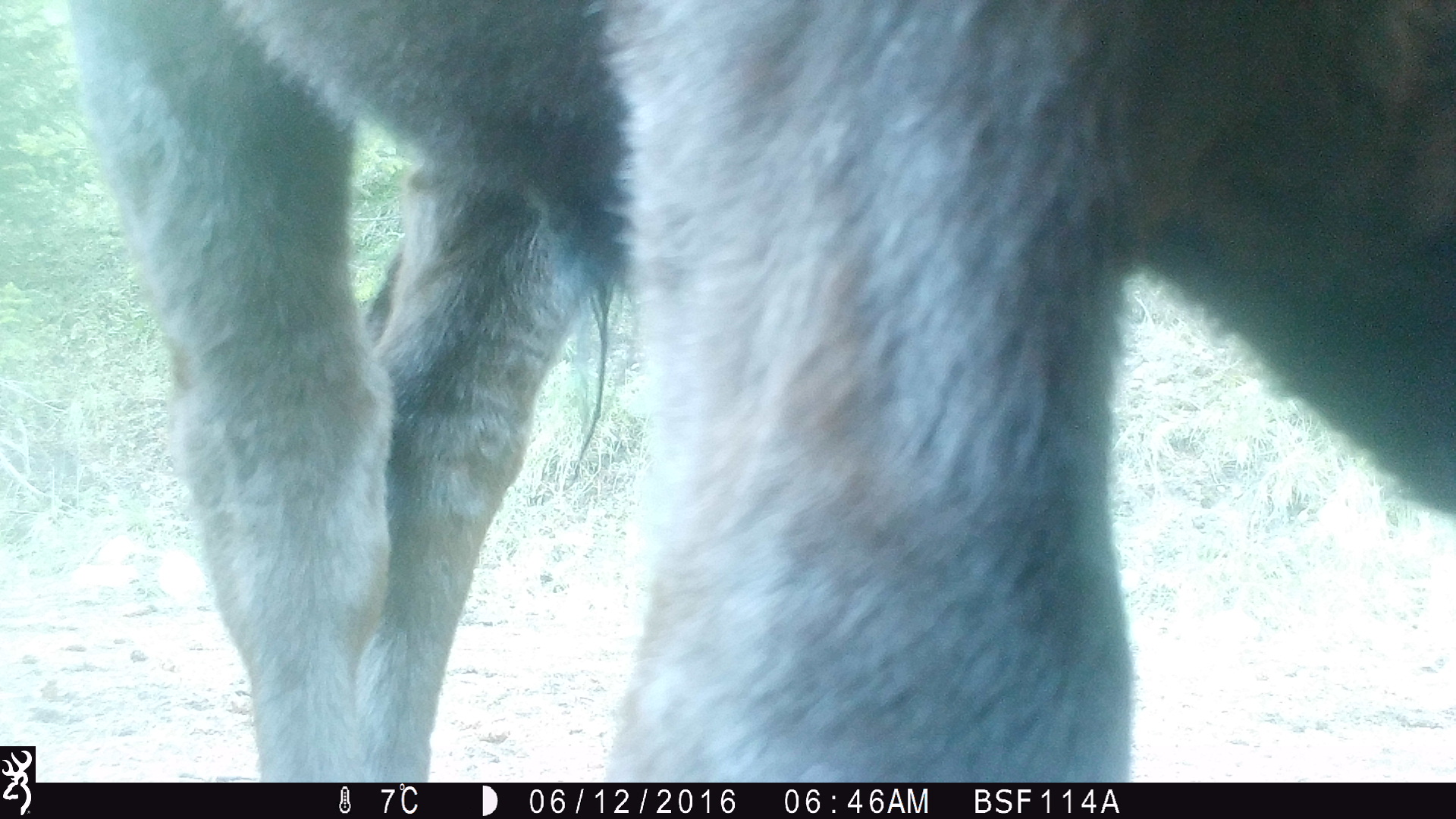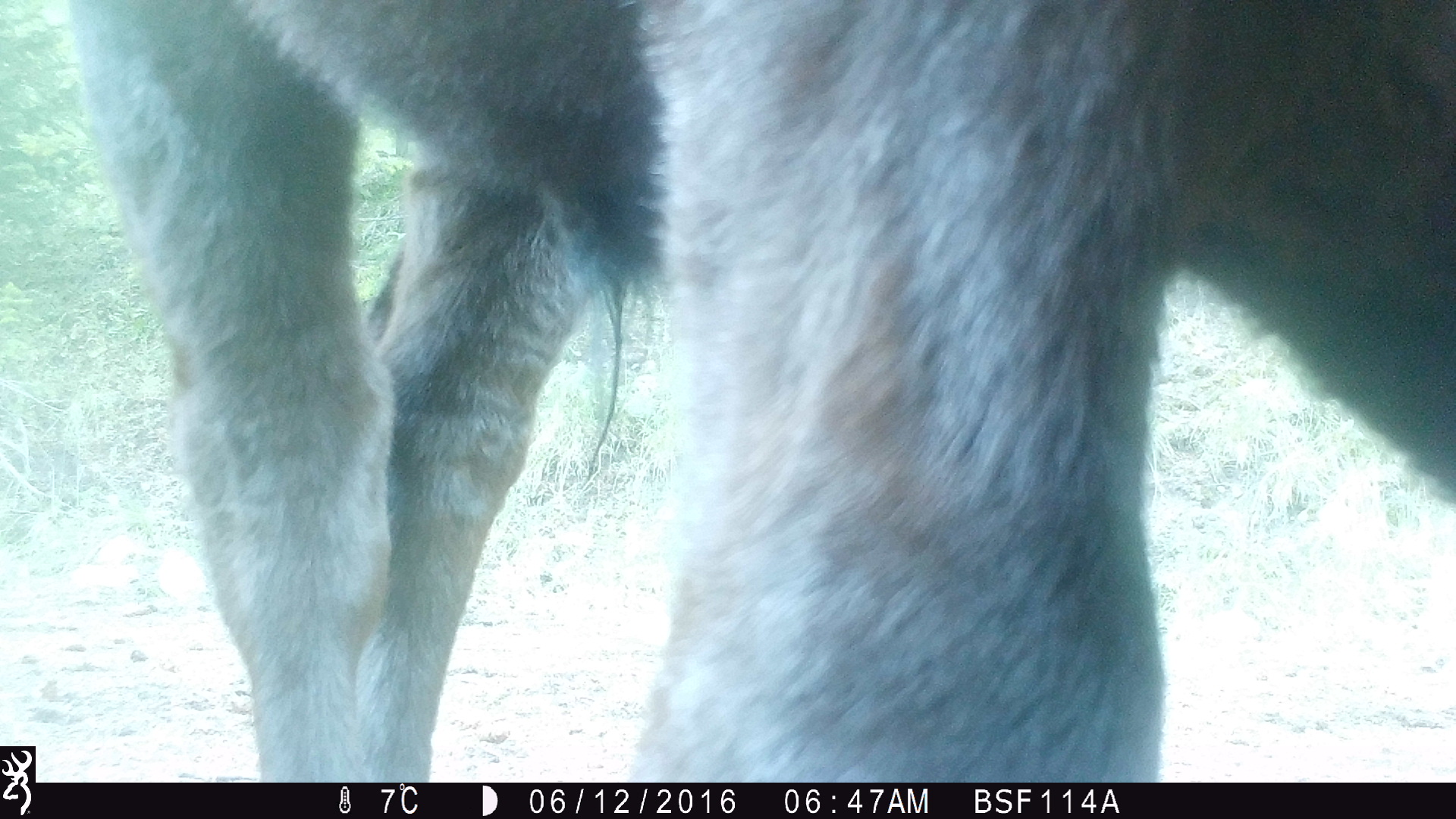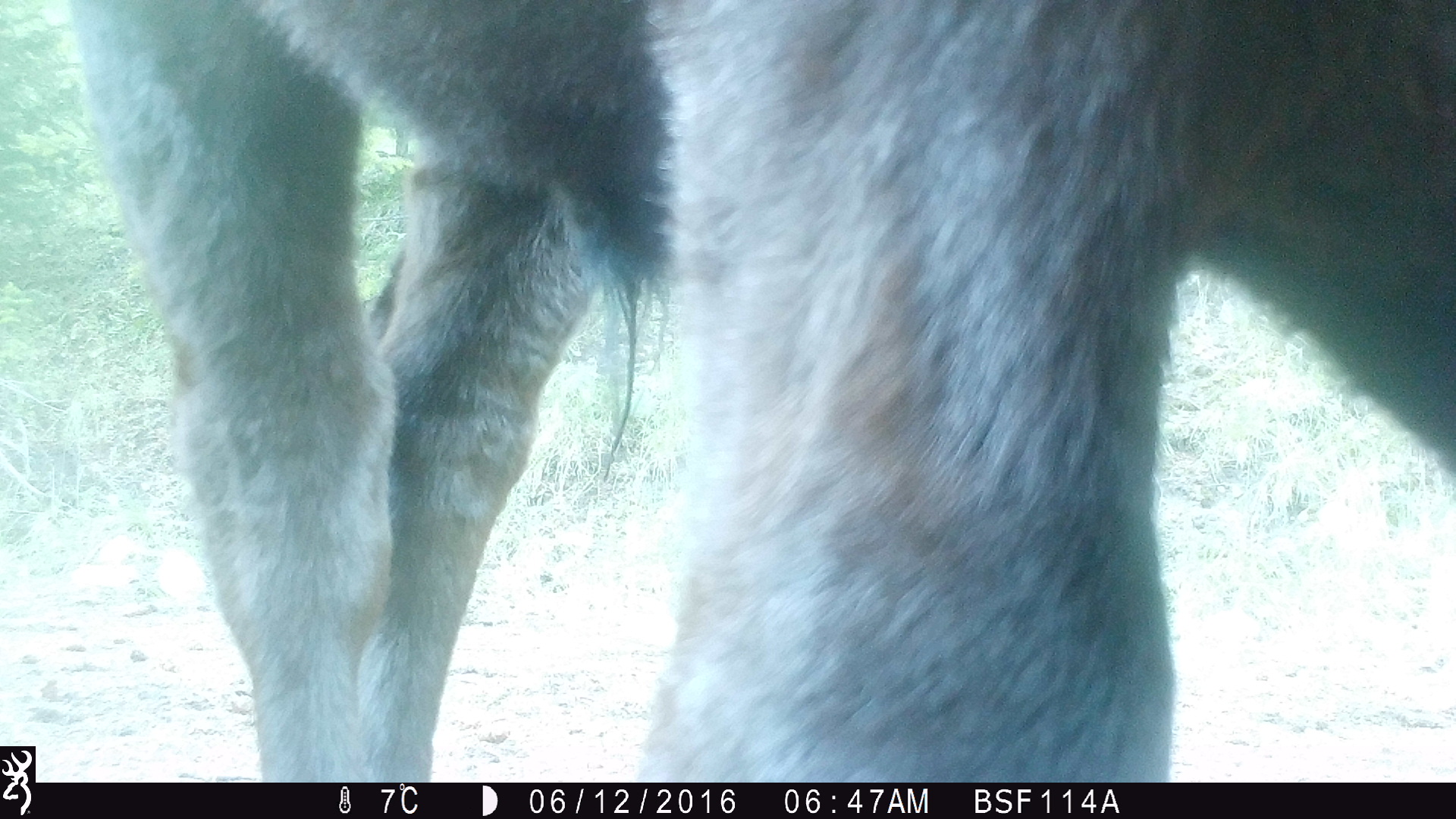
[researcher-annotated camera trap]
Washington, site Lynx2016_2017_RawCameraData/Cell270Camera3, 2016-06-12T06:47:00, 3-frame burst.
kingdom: Animalia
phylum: Chordata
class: Mammalia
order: Artiodactyla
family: Bovidae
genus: Bos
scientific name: Bos taurus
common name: domestic cattle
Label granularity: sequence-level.